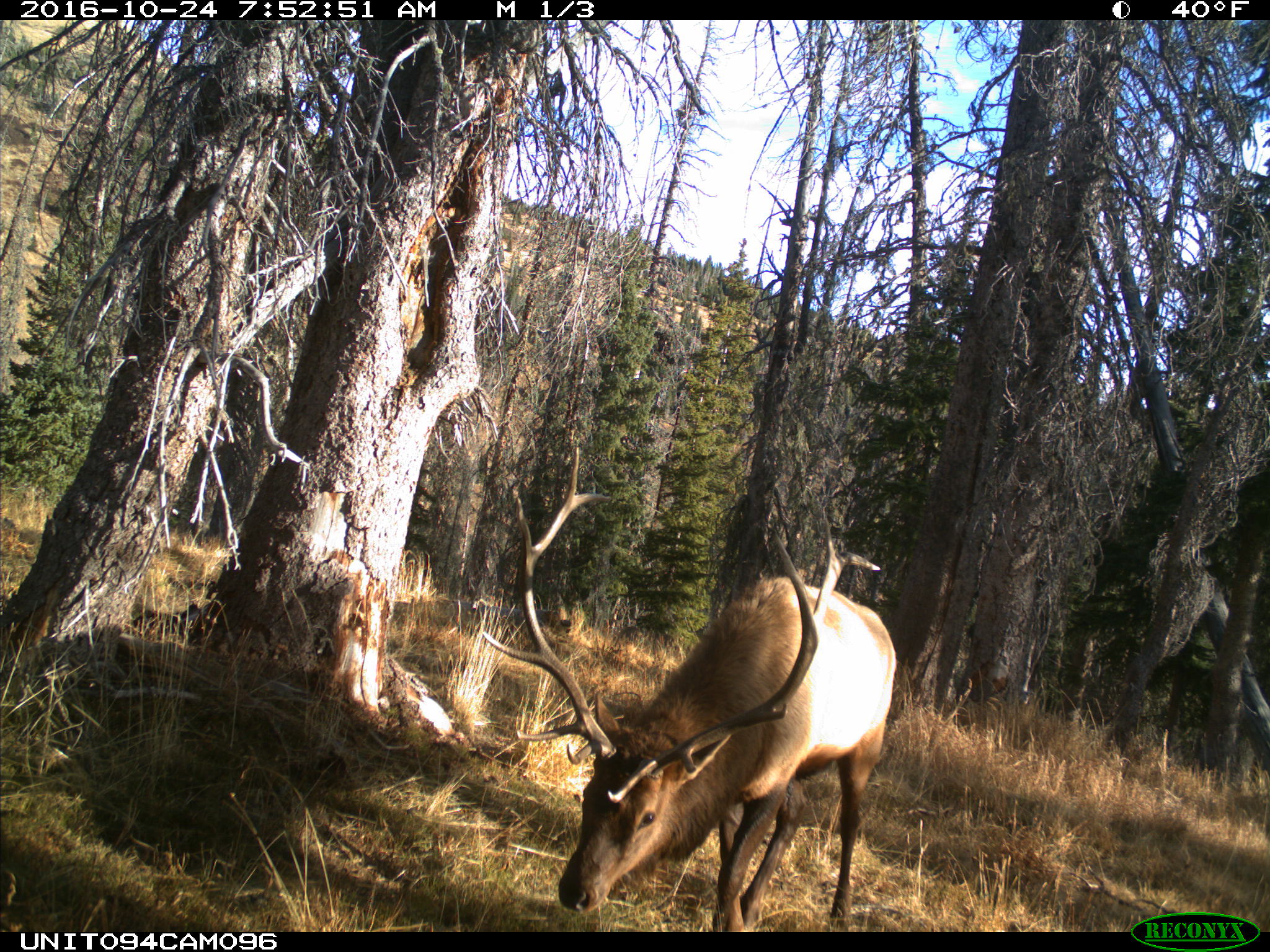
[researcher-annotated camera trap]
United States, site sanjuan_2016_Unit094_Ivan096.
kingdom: Animalia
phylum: Chordata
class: Mammalia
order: Artiodactyla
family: Cervidae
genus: Cervus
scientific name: Cervus elaphus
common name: red deer